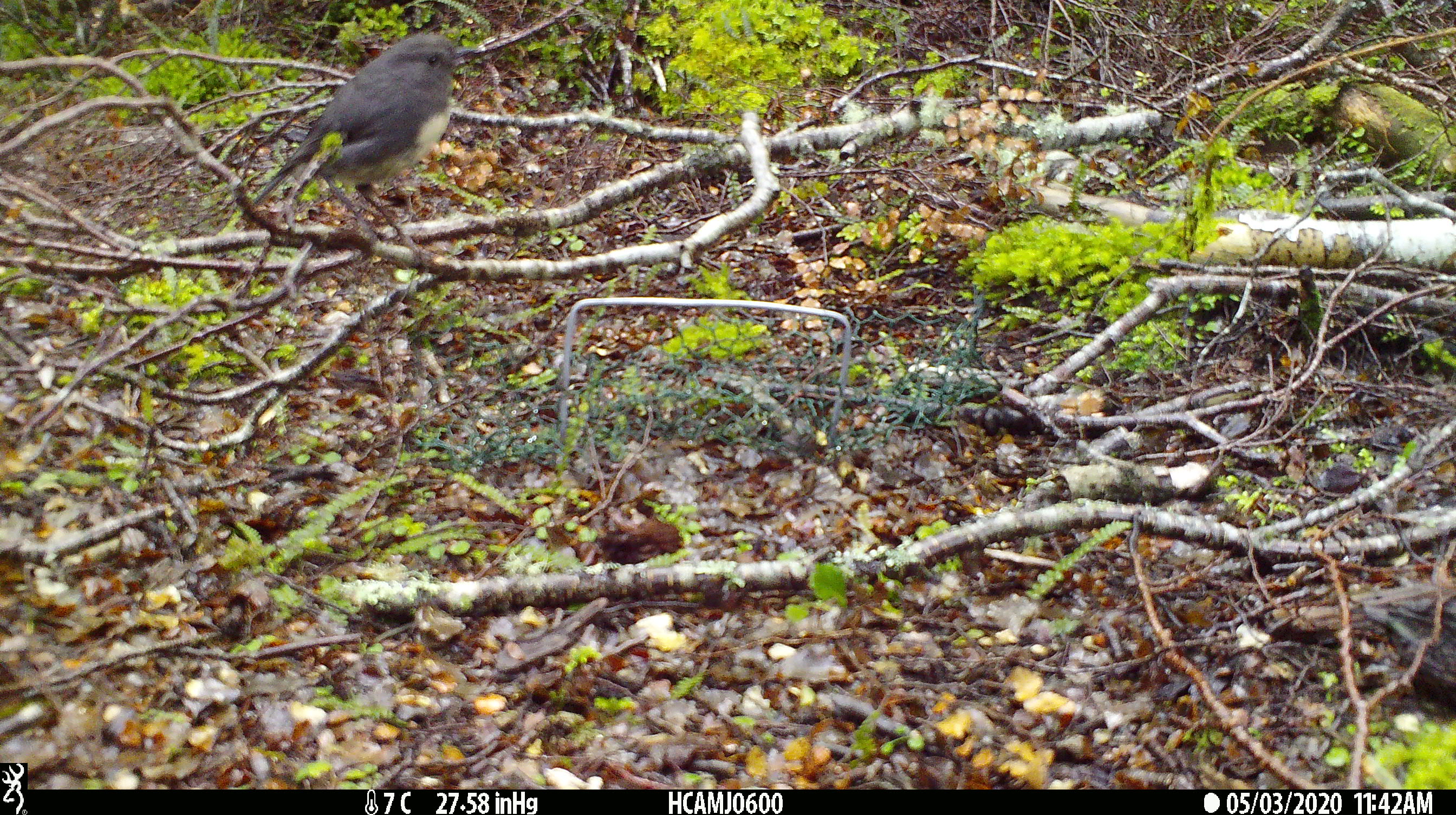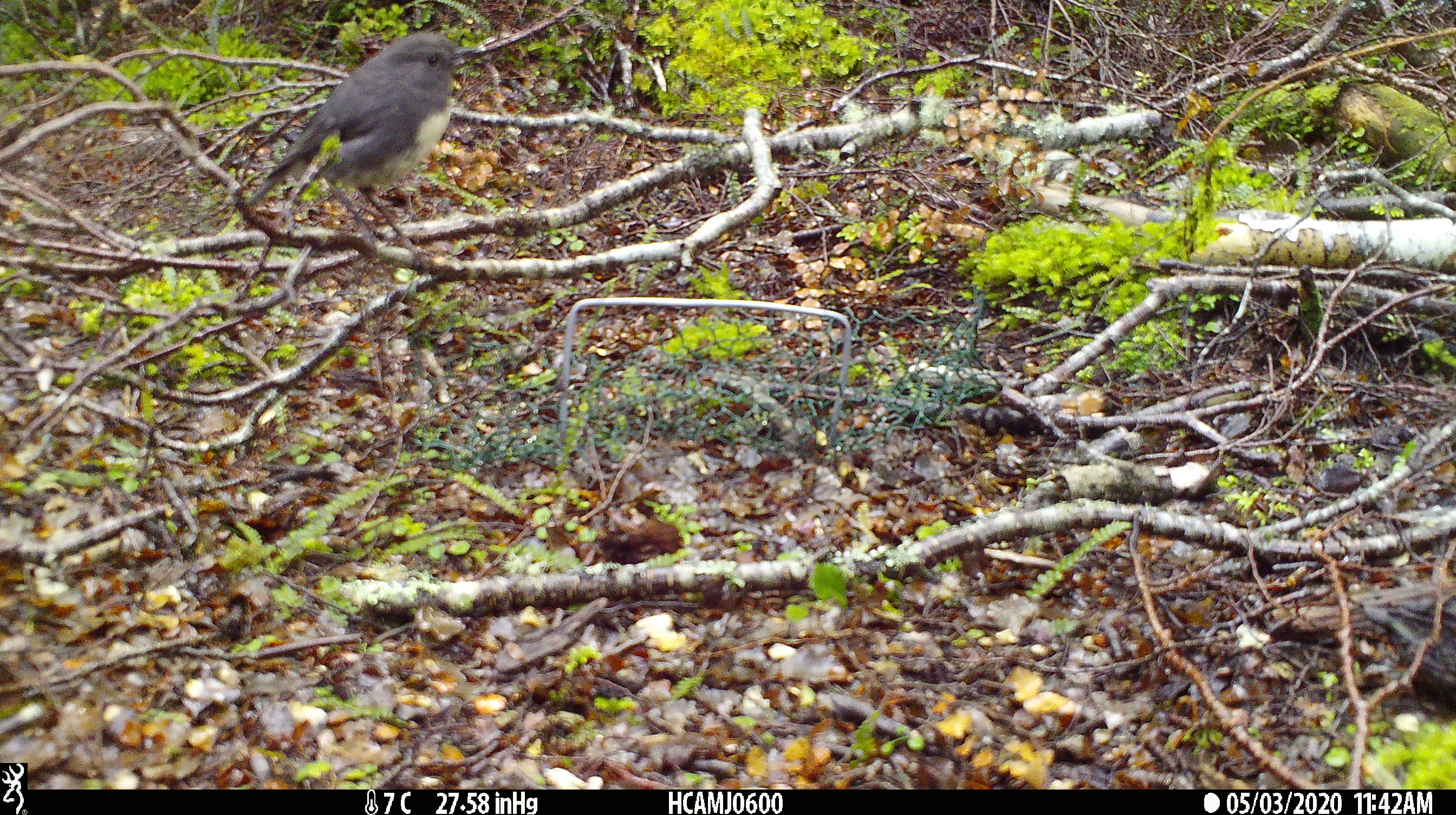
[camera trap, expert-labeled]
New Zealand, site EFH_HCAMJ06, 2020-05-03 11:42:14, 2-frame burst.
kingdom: Animalia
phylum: Chordata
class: Aves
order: Passeriformes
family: Petroicidae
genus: Petroica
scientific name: Petroica australis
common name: new zealand robin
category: robin